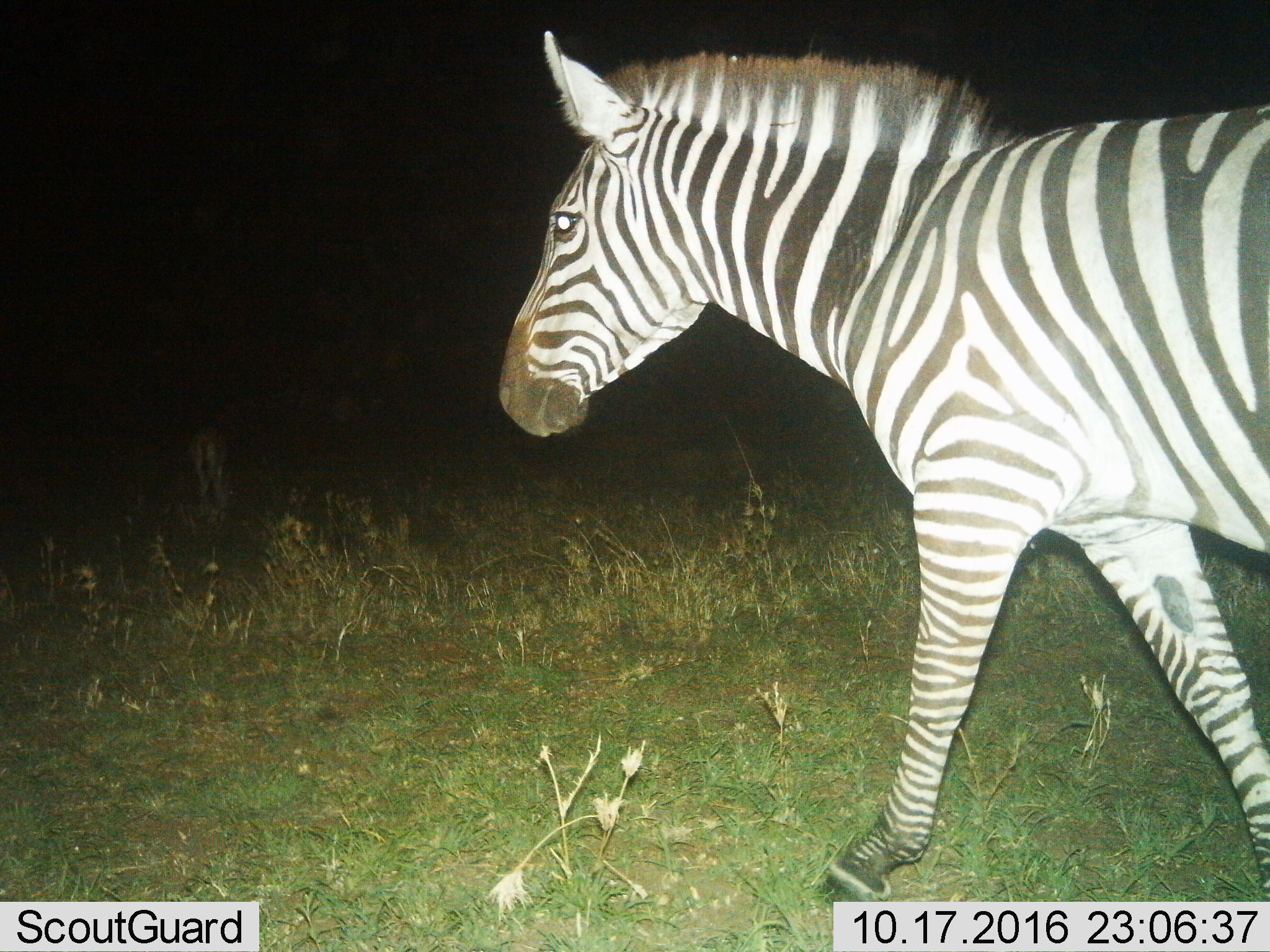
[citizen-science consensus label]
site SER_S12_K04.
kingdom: Animalia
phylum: Chordata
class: Mammalia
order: Perissodactyla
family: Equidae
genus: Equus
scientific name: Equus quagga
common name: plains zebra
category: zebraplains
Zebraplains (plains zebra) (Equus quagga), count 1. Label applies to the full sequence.